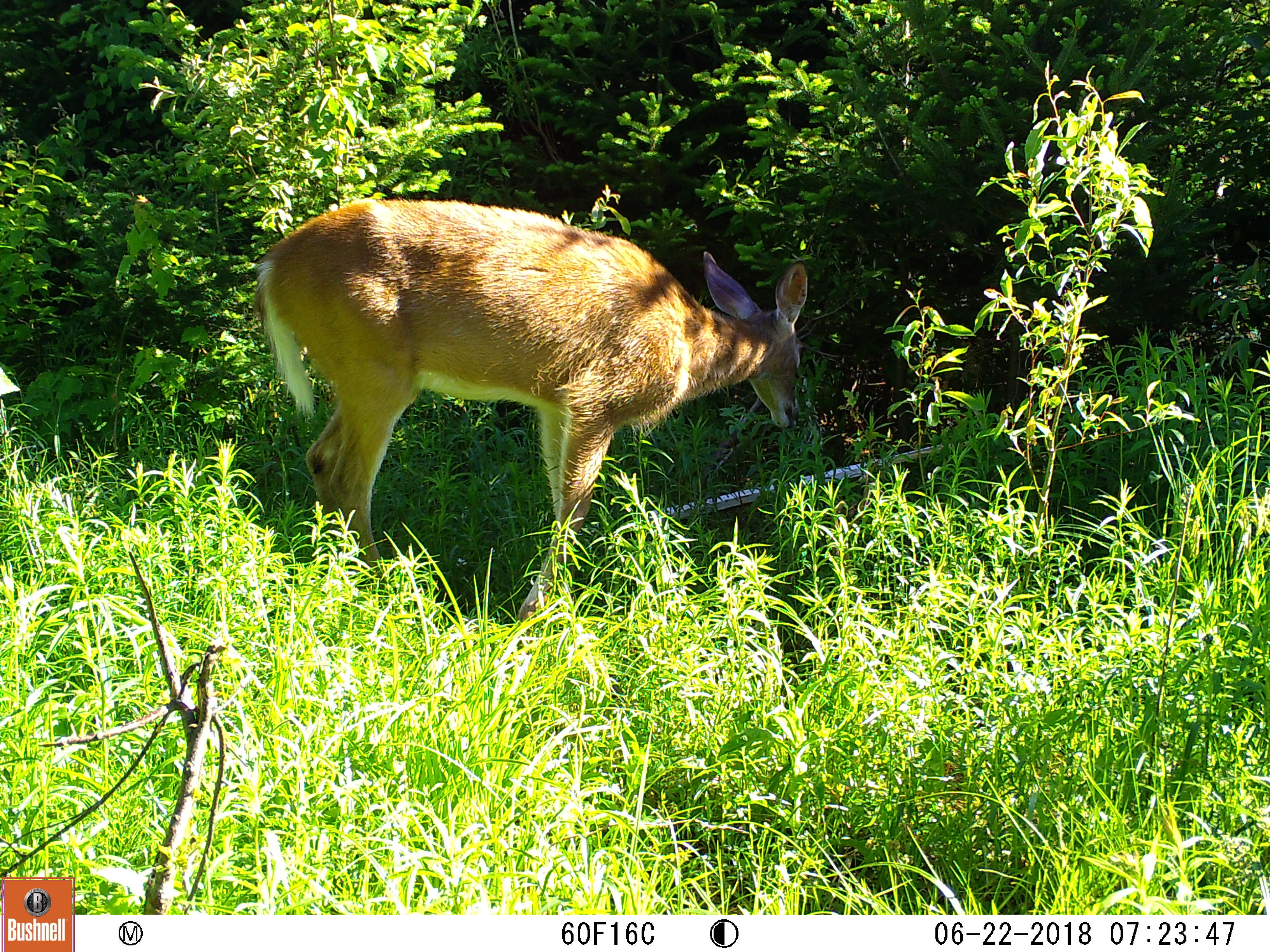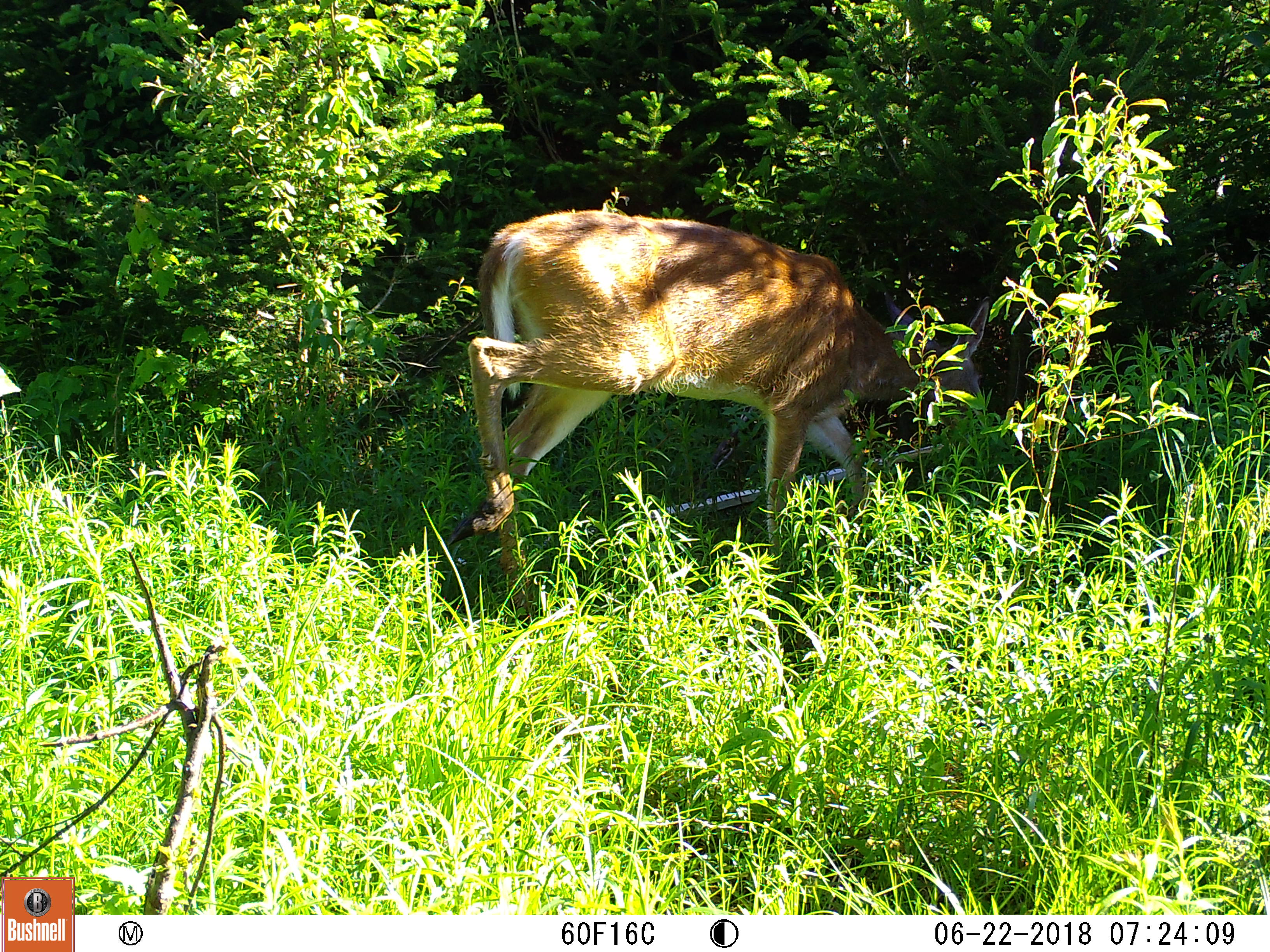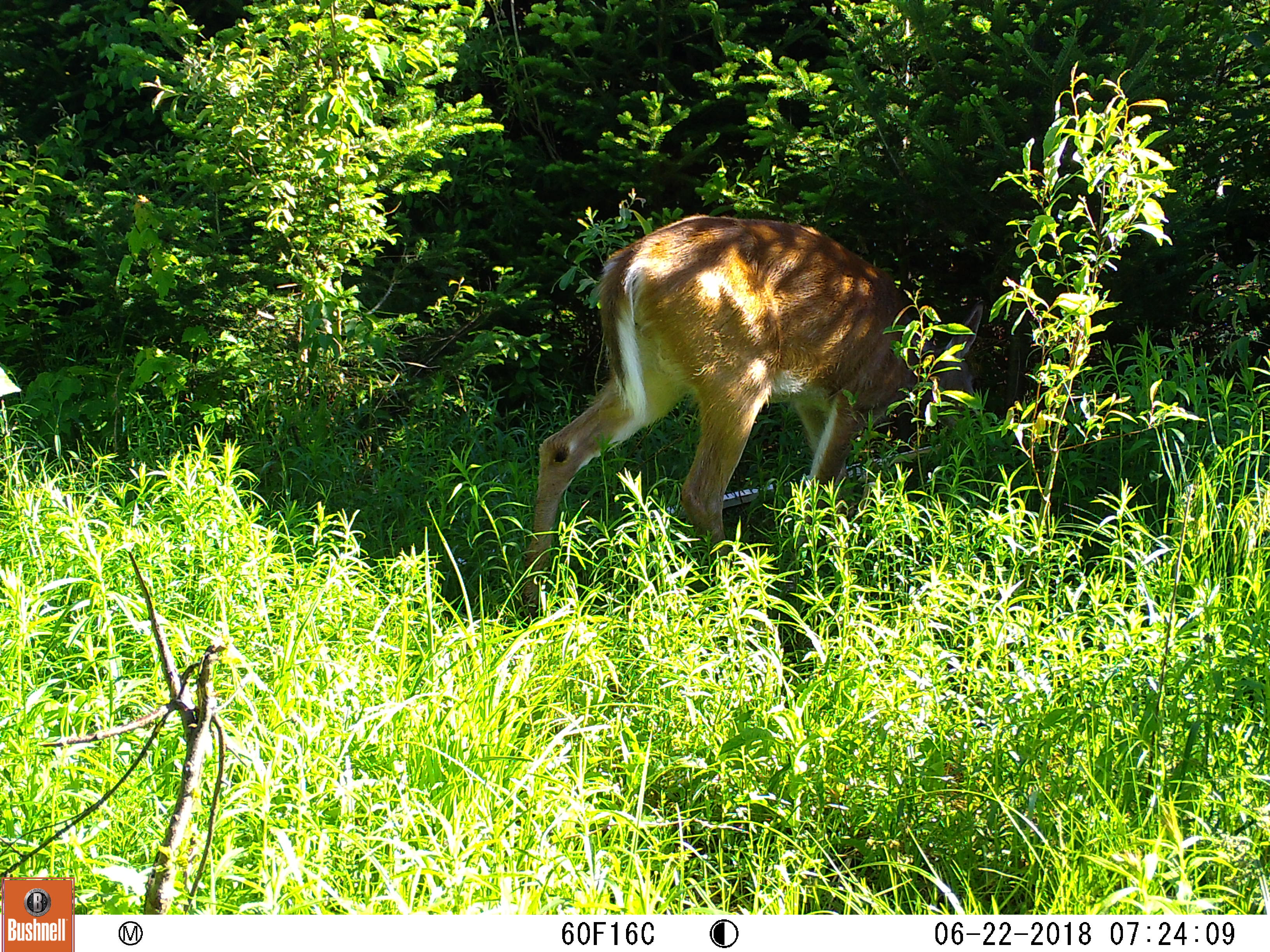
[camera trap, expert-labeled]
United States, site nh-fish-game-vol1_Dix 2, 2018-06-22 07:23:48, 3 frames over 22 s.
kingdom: Animalia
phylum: Chordata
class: Mammalia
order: Artiodactyla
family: Cervidae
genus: Odocoileus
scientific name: Odocoileus virginianus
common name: white-tailed deer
White-tailed deer (Odocoileus virginianus).